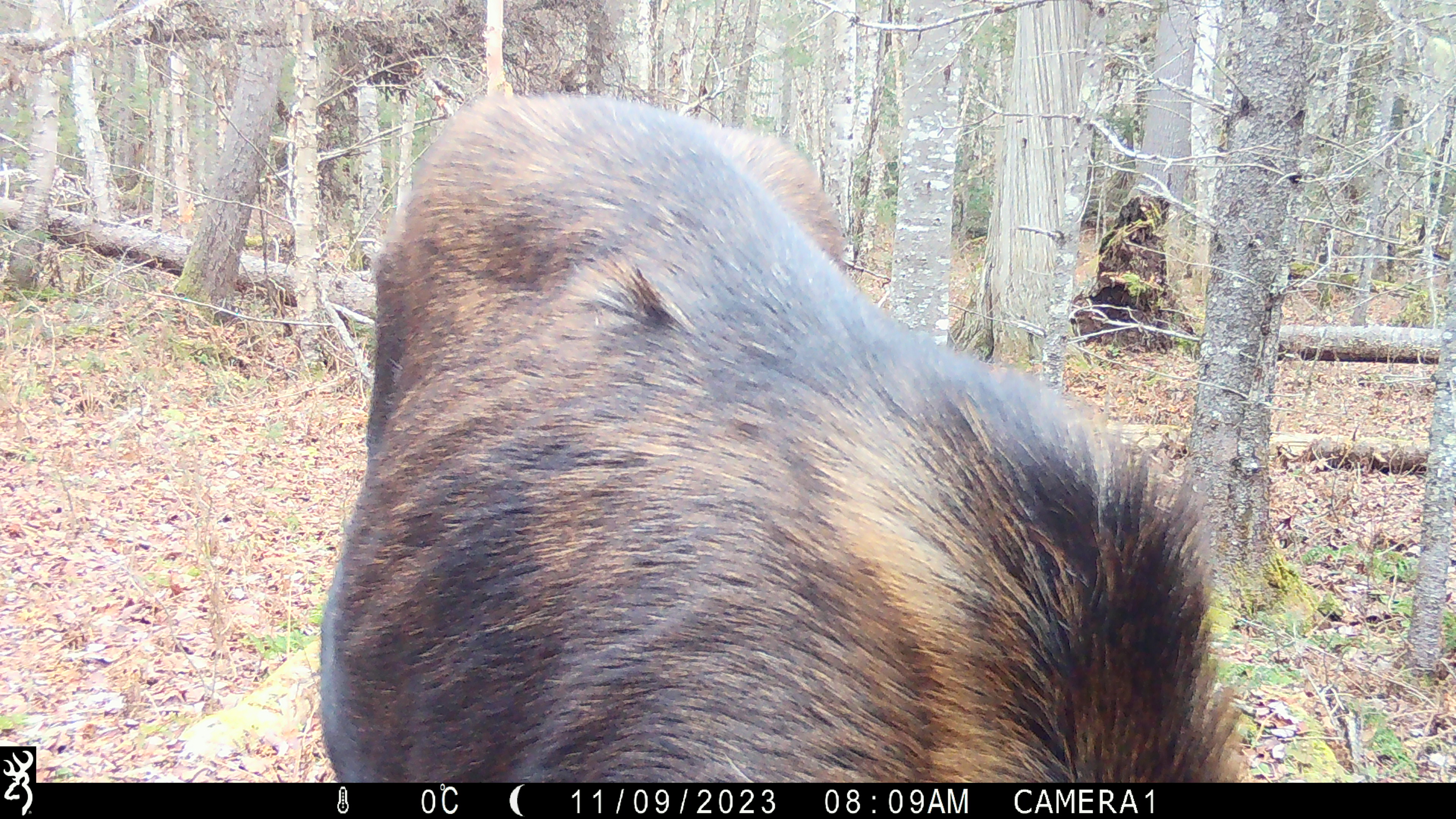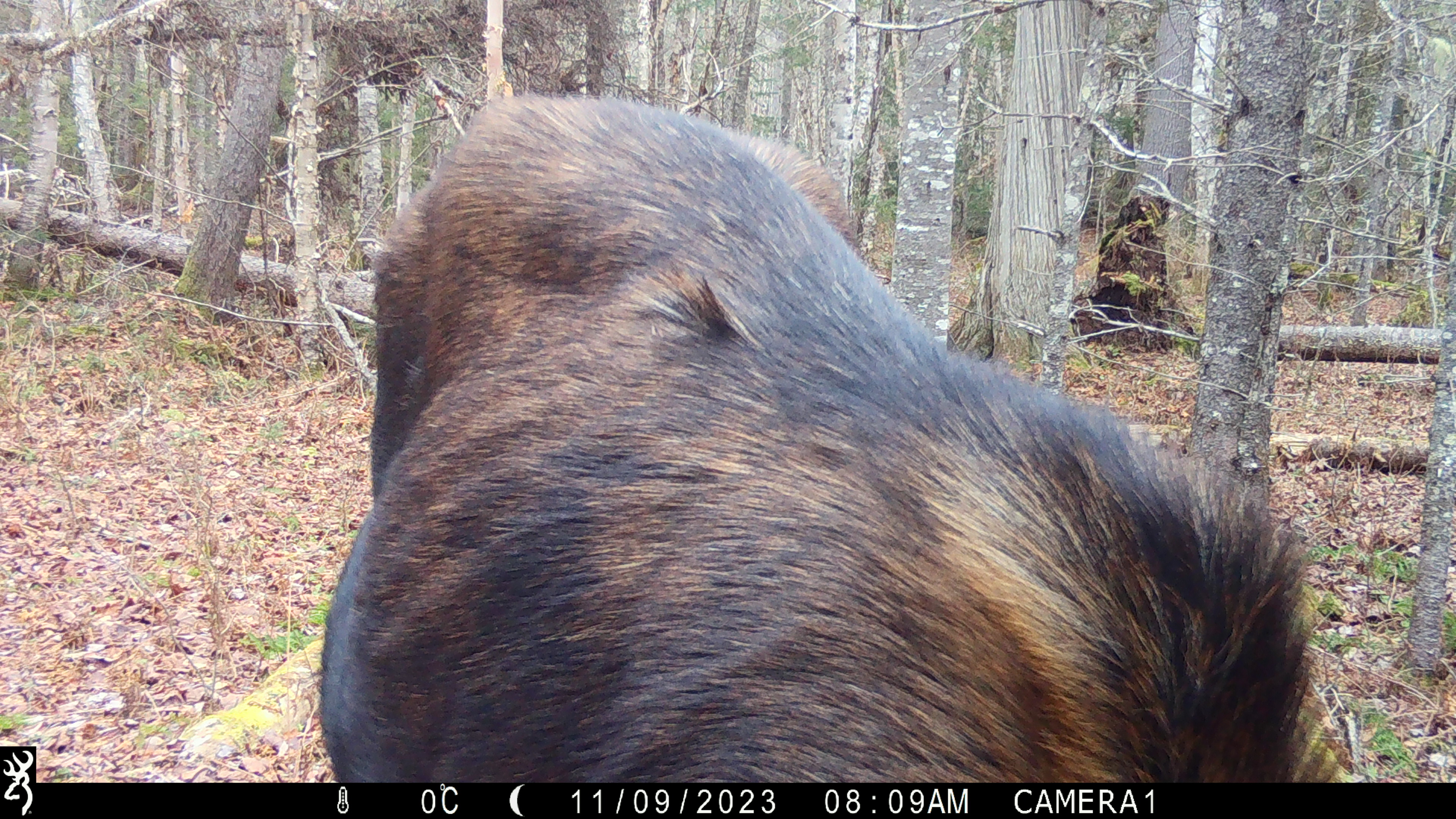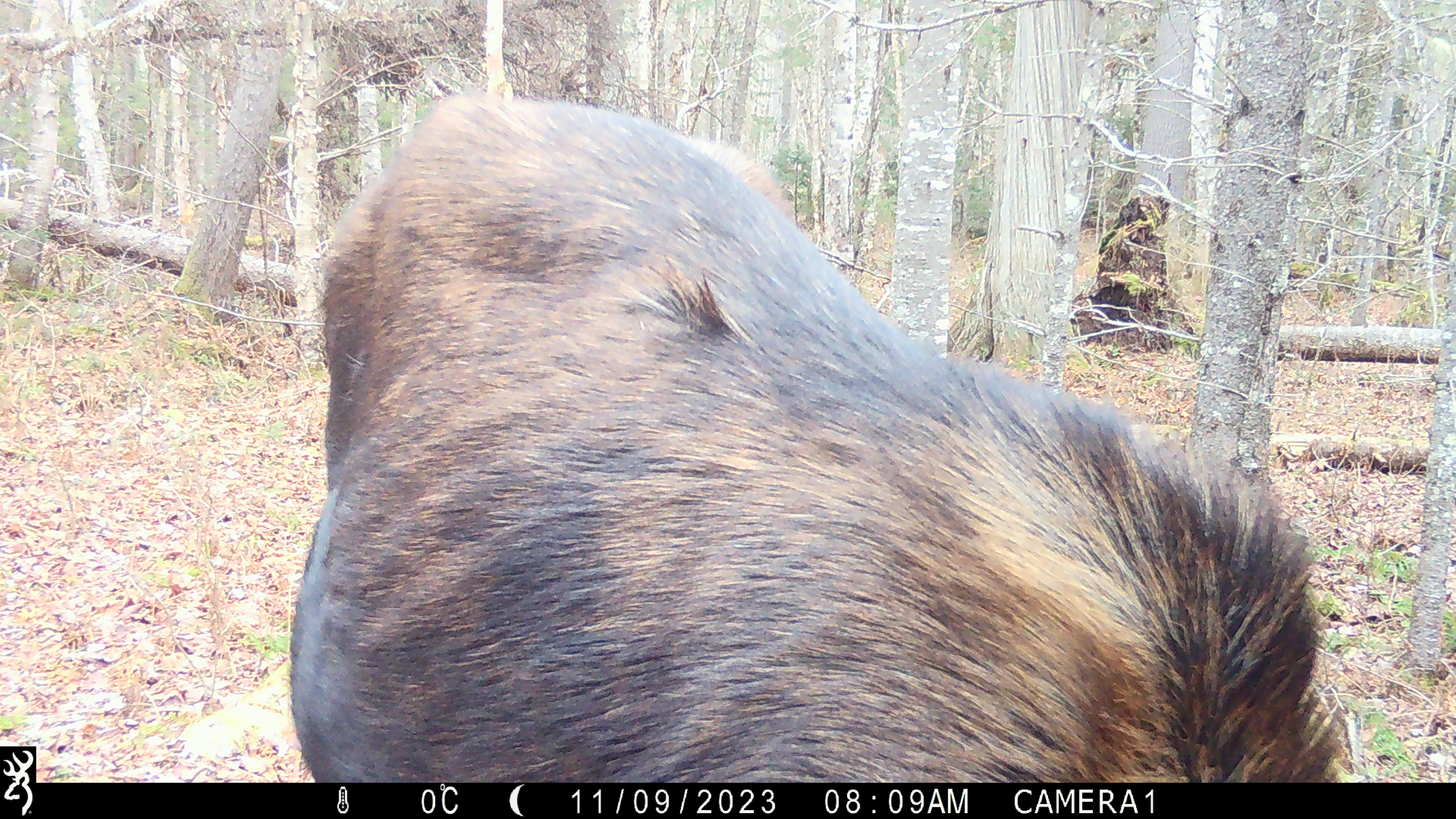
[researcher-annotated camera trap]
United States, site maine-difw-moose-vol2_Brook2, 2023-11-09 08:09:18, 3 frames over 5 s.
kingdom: Animalia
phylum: Chordata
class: Mammalia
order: Artiodactyla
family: Cervidae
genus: Alces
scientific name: Alces alces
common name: moose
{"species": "moose (Alces alces)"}